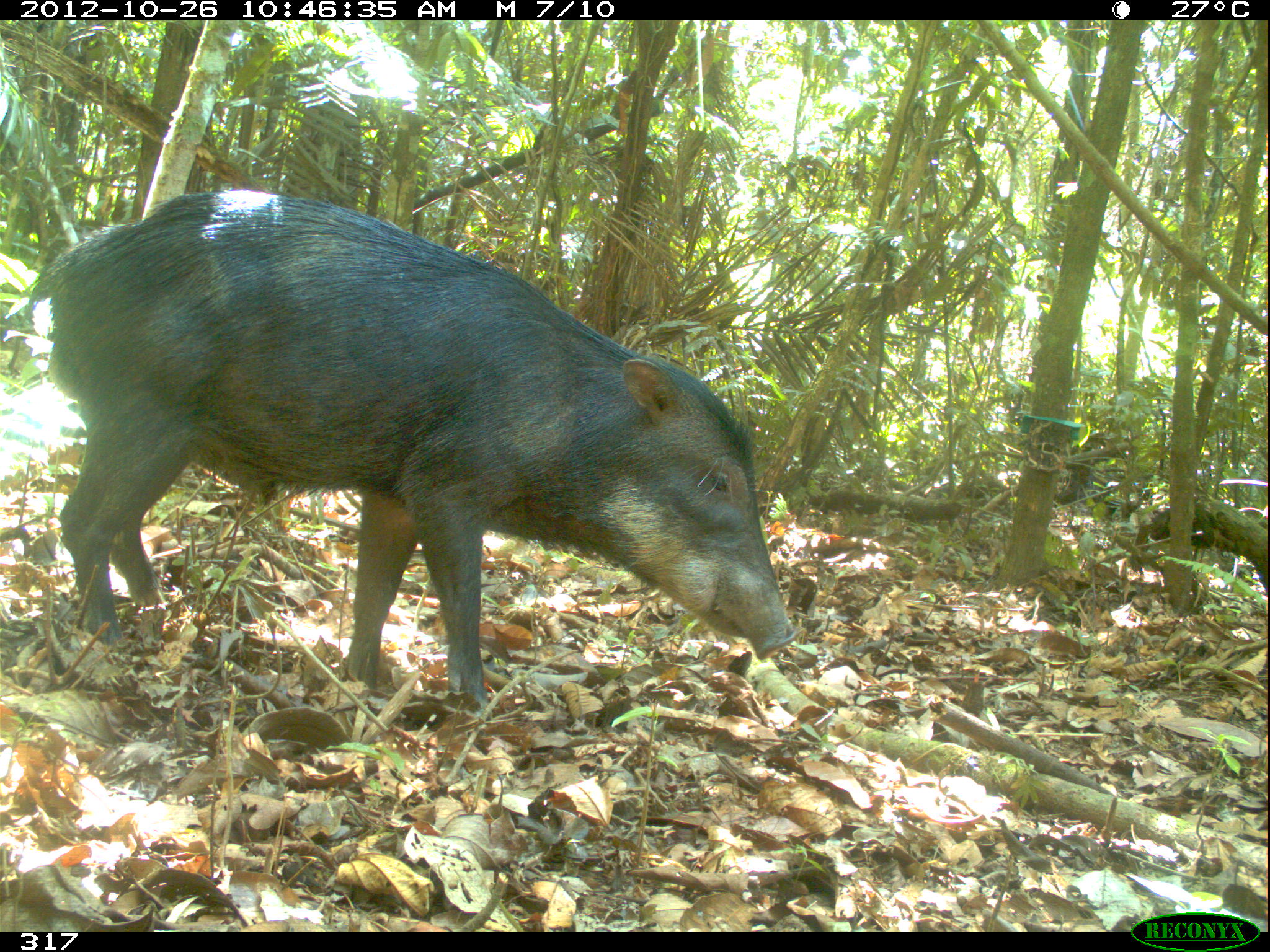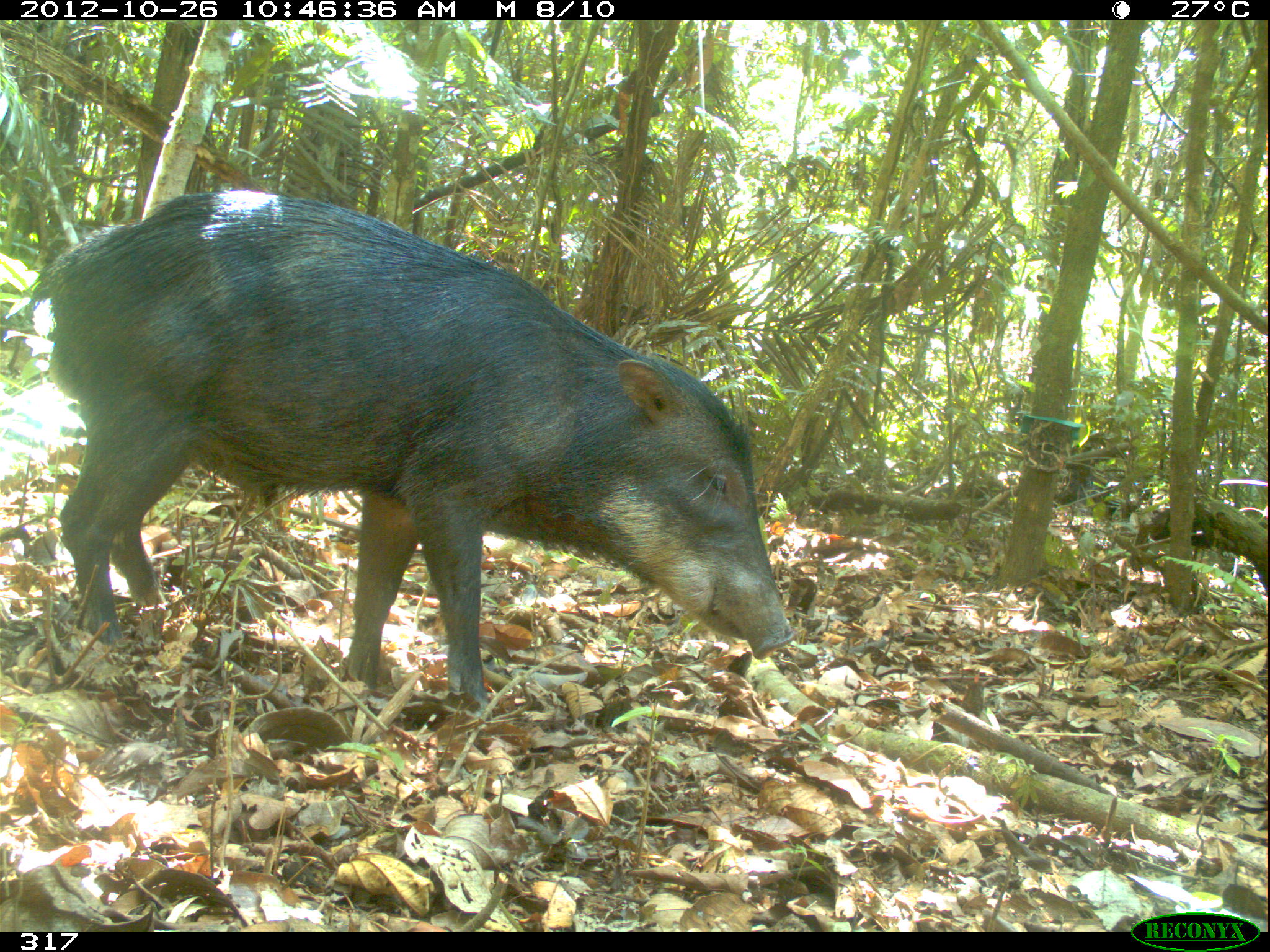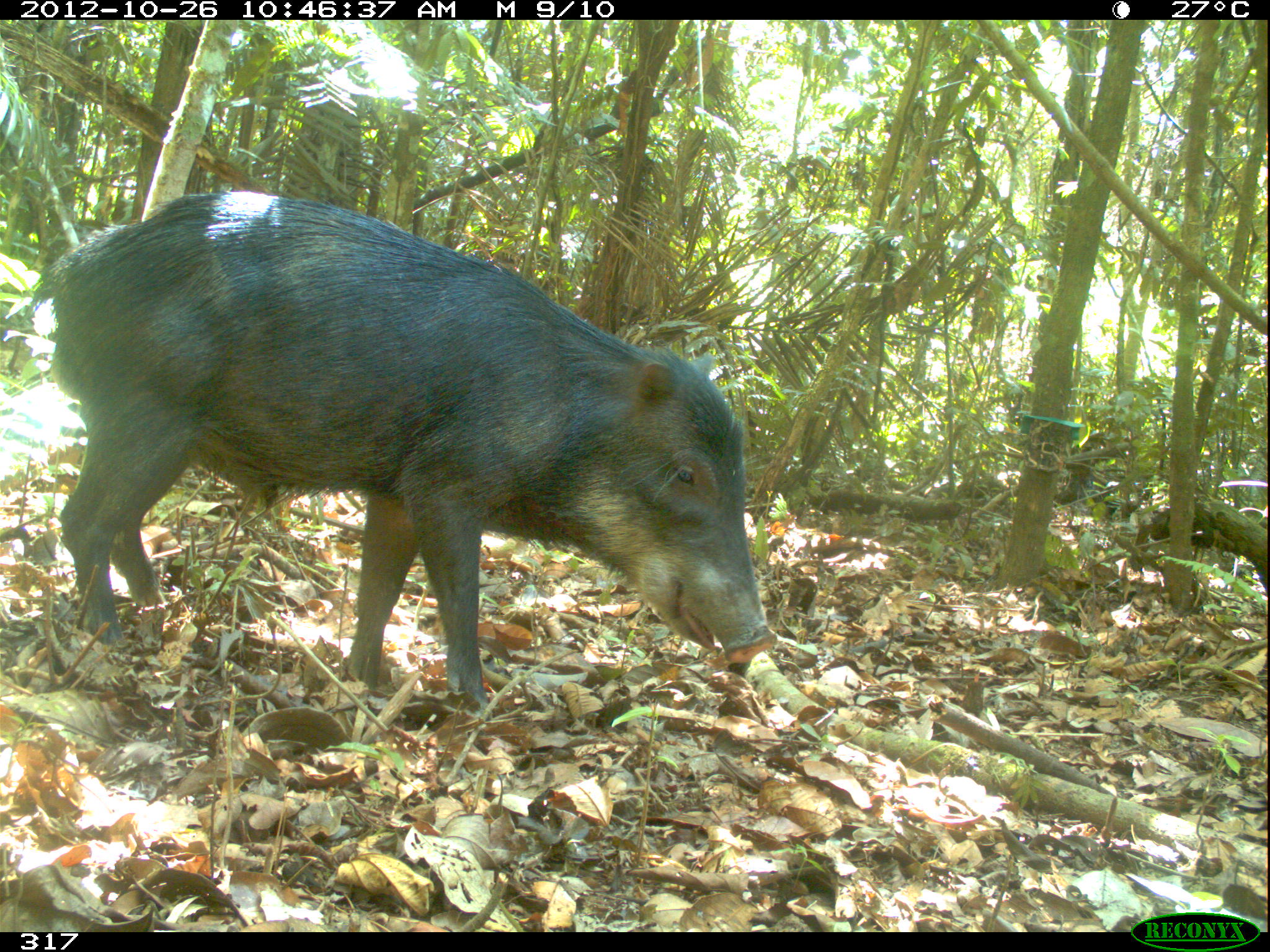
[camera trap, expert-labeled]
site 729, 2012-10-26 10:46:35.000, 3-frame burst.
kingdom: Animalia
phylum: Chordata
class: Mammalia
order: Artiodactyla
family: Tayassuidae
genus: Tayassu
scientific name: Tayassu pecari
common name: white-lipped peccary